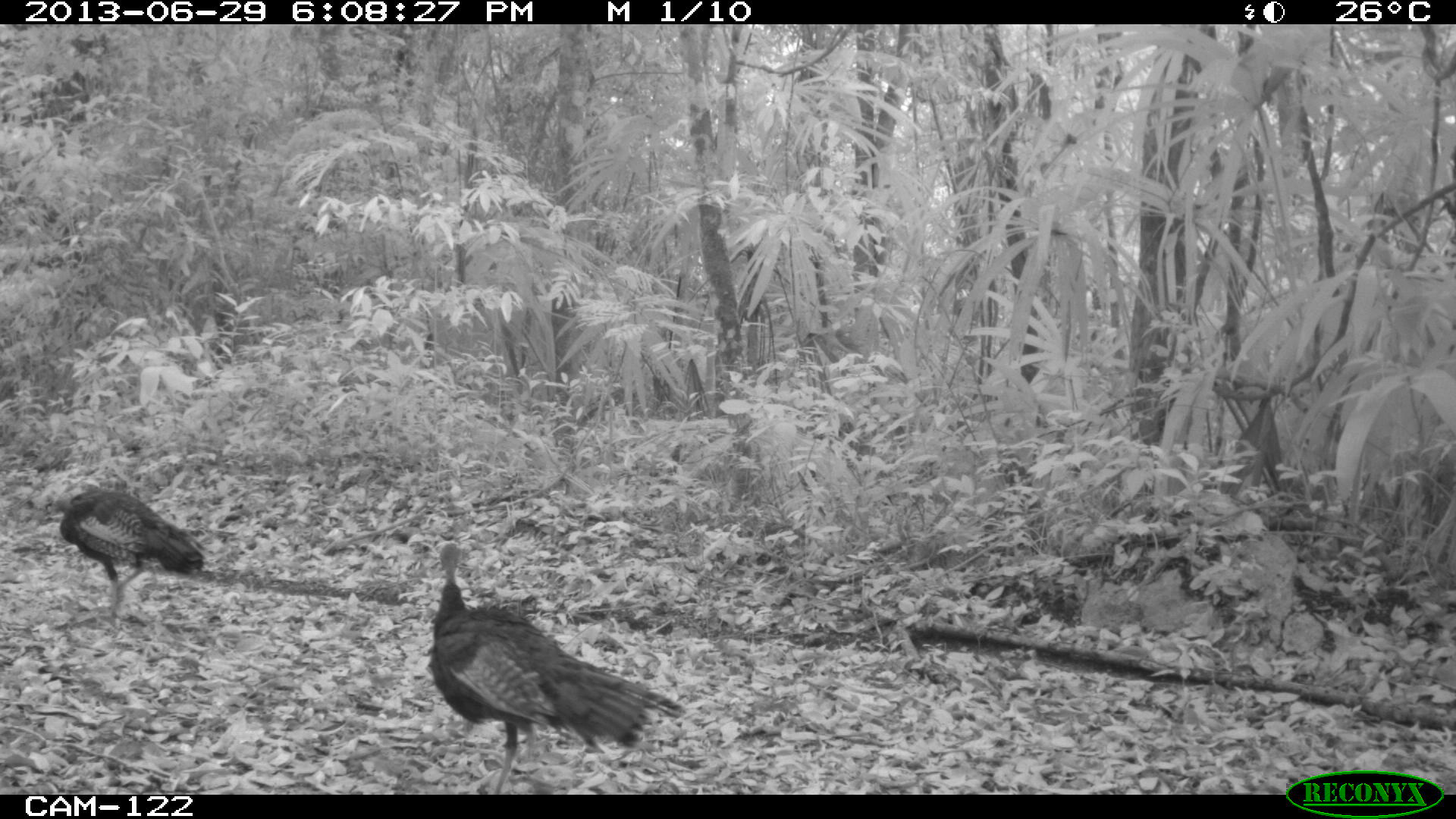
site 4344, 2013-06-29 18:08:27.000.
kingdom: Animalia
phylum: Chordata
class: Aves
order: Galliformes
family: Phasianidae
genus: Meleagris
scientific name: Meleagris ocellata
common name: ocellated turkey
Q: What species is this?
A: Meleagris ocellata (ocellated turkey).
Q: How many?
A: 2.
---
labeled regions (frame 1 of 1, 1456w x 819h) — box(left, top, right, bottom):
meleagris ocellata: box(427, 542, 687, 794); box(43, 480, 204, 618)